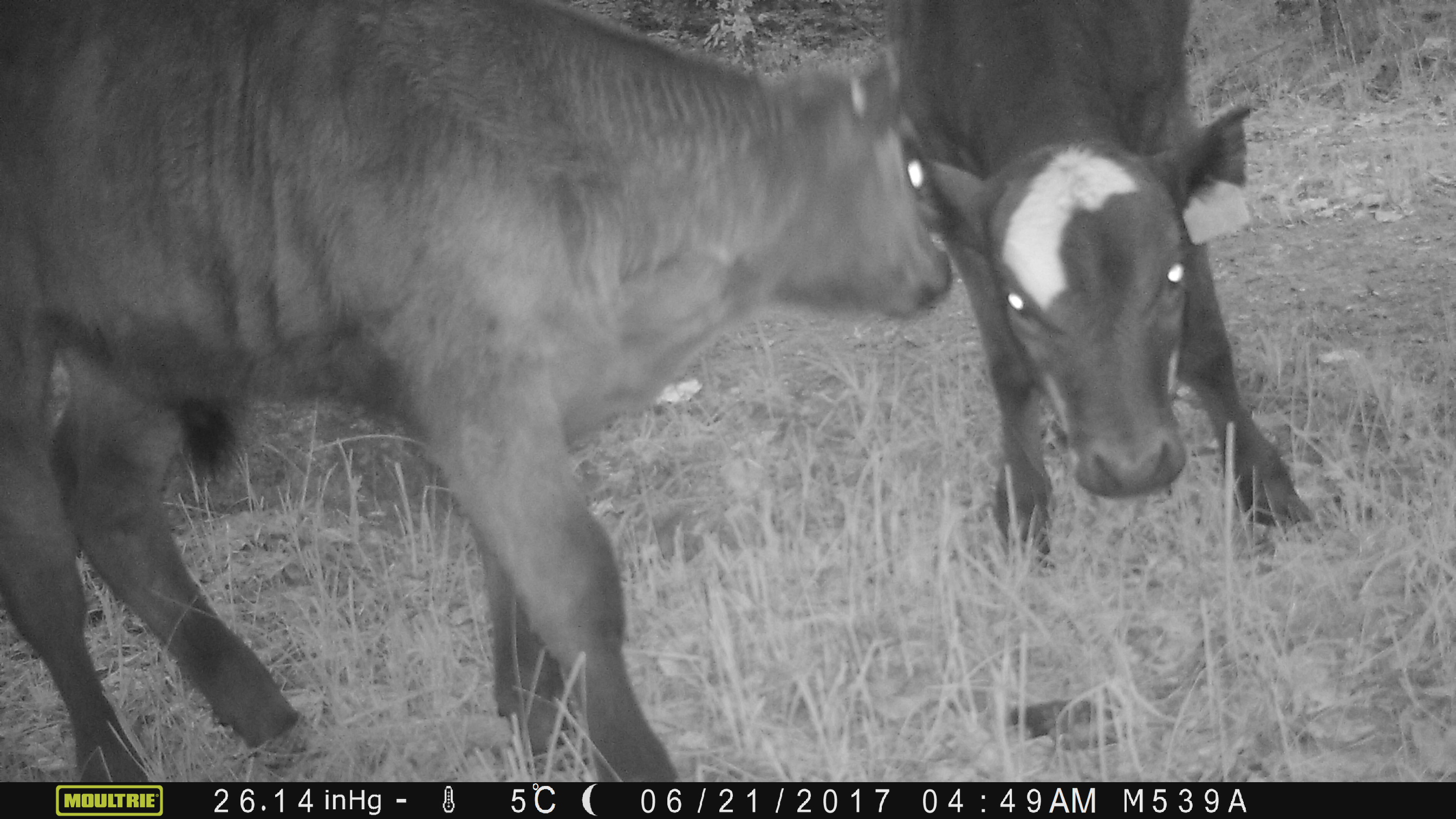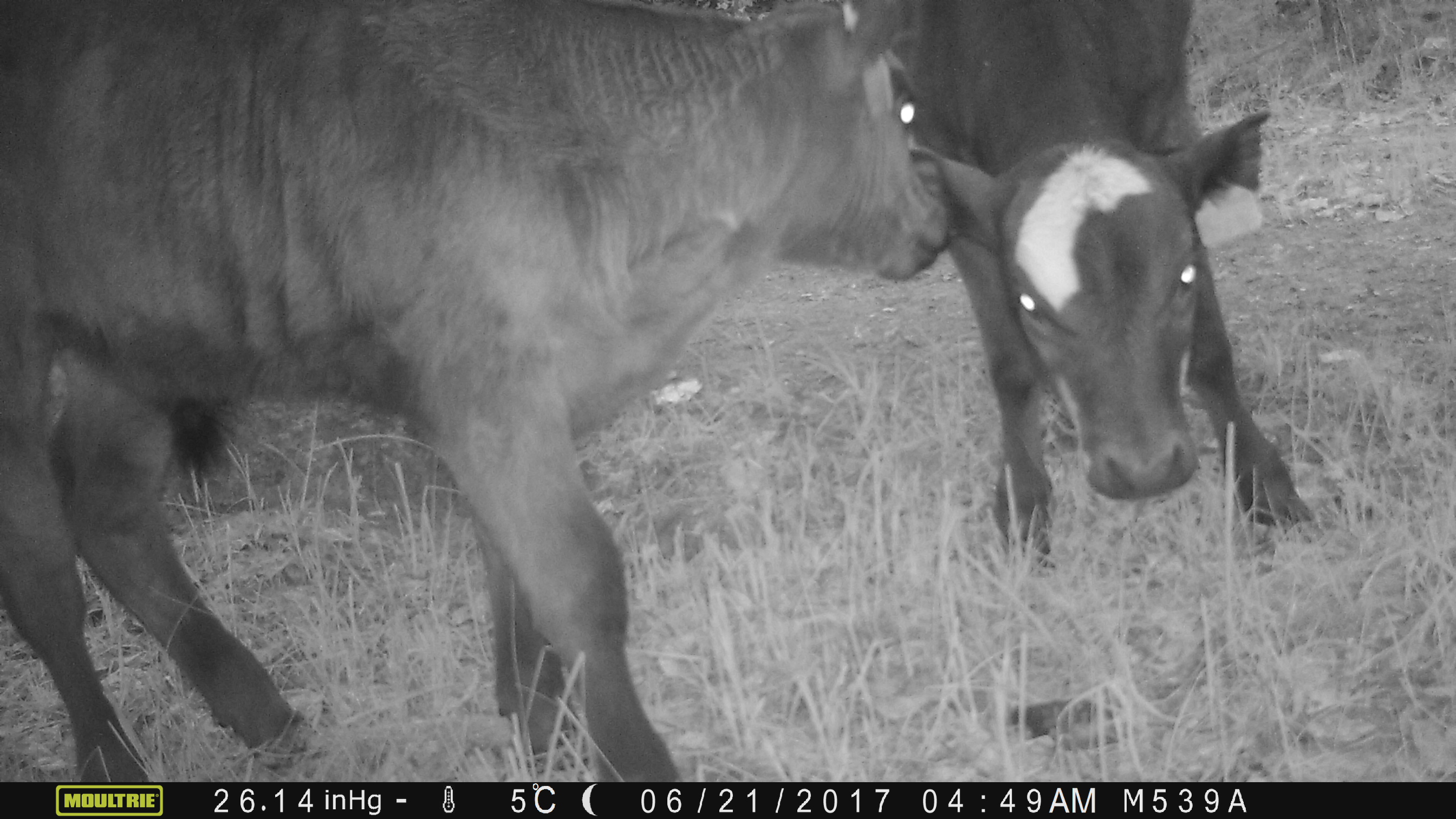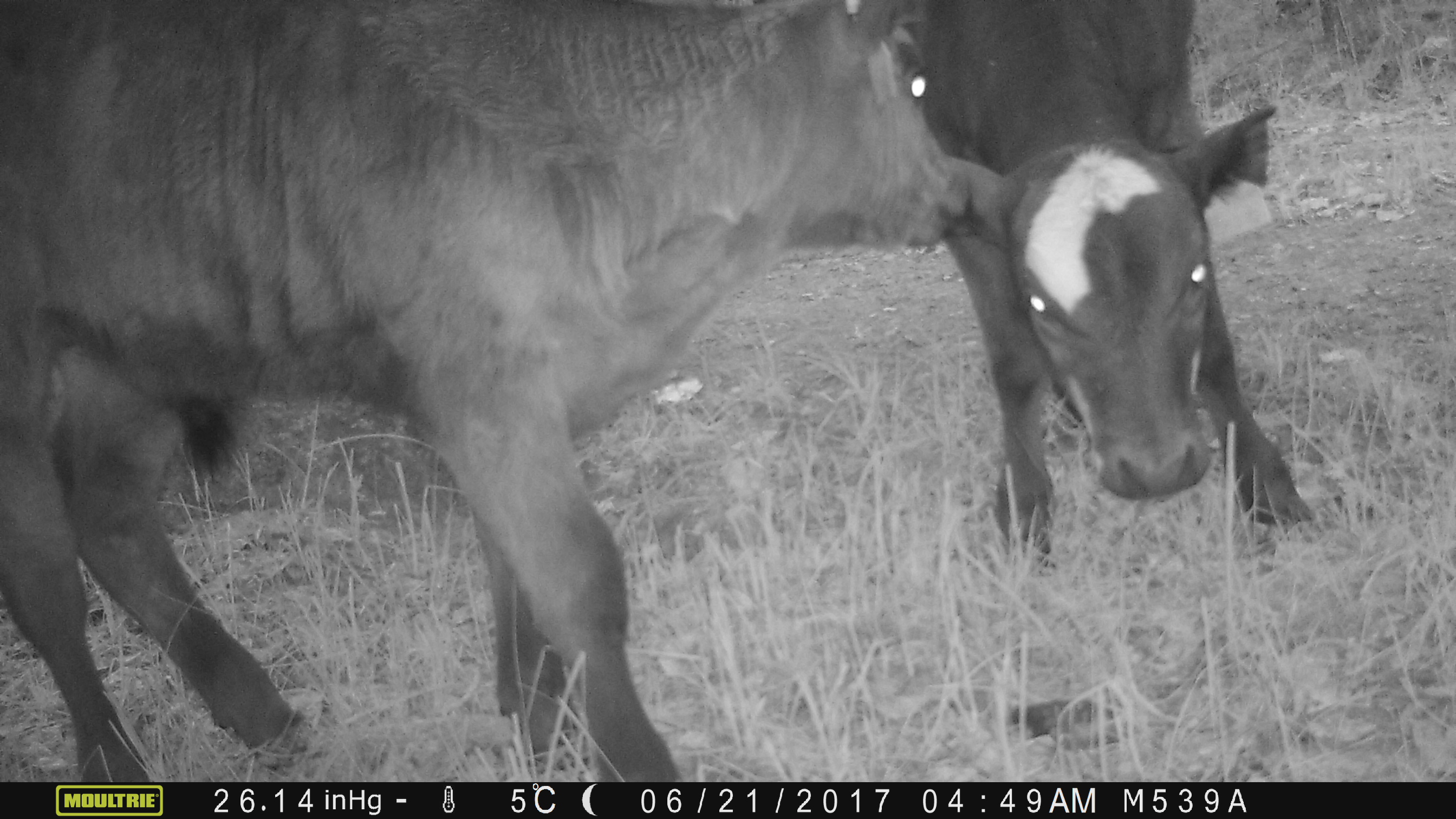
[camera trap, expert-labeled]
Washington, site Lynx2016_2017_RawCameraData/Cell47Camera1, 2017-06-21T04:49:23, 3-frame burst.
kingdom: Animalia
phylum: Chordata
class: Mammalia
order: Artiodactyla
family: Bovidae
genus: Bos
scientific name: Bos taurus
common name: domestic cattle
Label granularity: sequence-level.